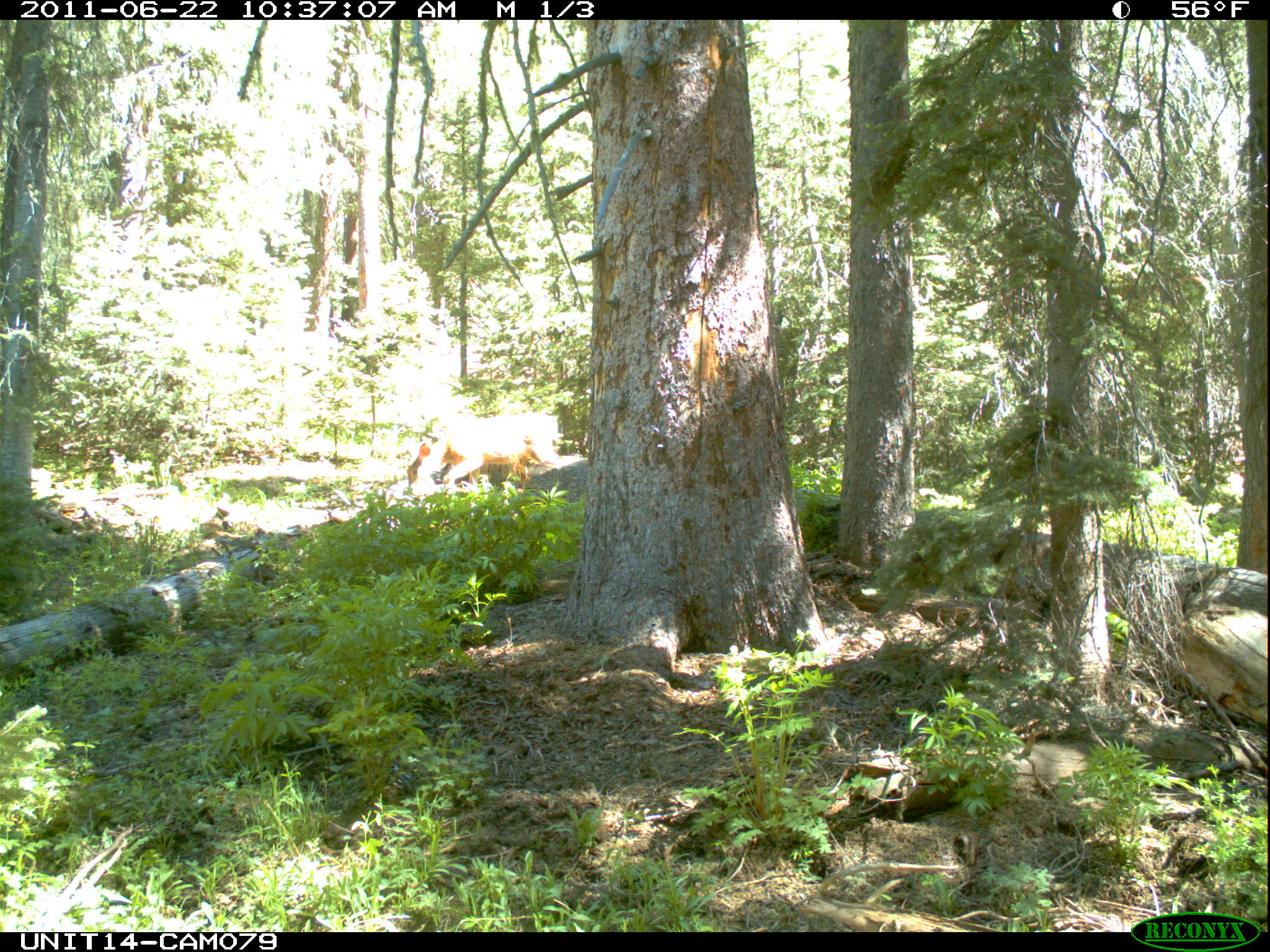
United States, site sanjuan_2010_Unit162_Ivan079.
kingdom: Animalia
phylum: Chordata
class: Mammalia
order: Artiodactyla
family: Cervidae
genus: Odocoileus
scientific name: Odocoileus hemionus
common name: mule deer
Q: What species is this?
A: Odocoileus hemionus (mule deer).